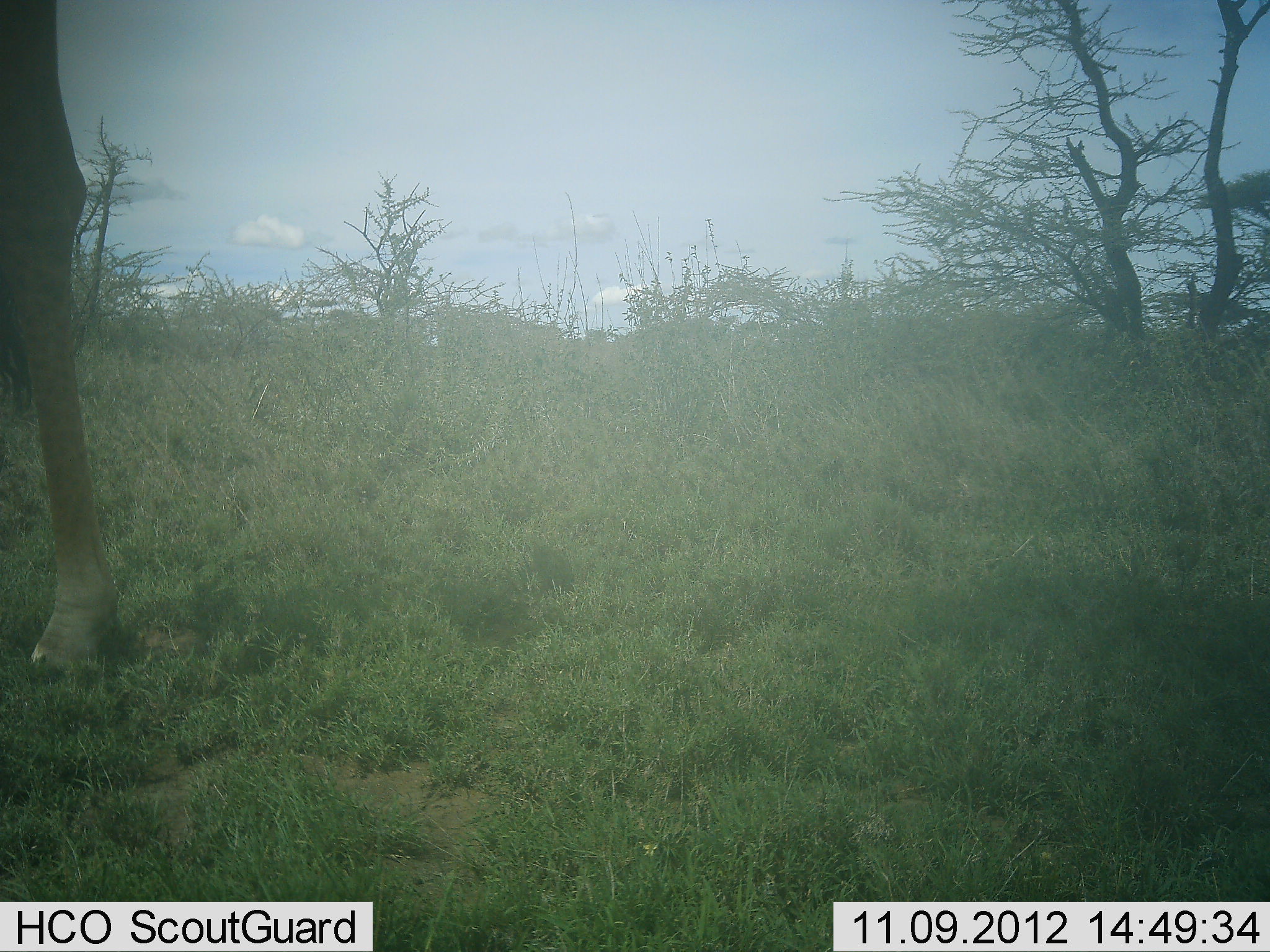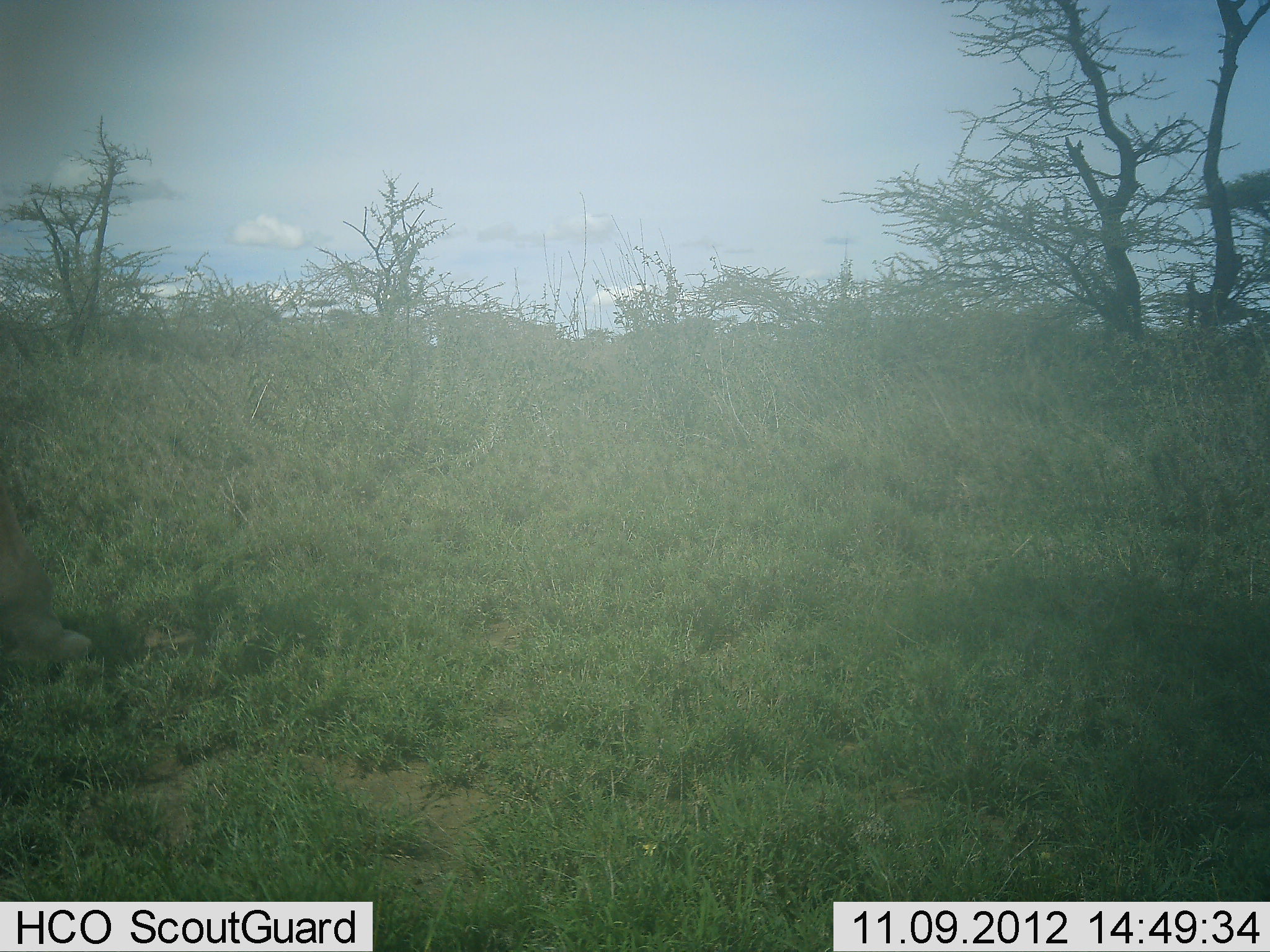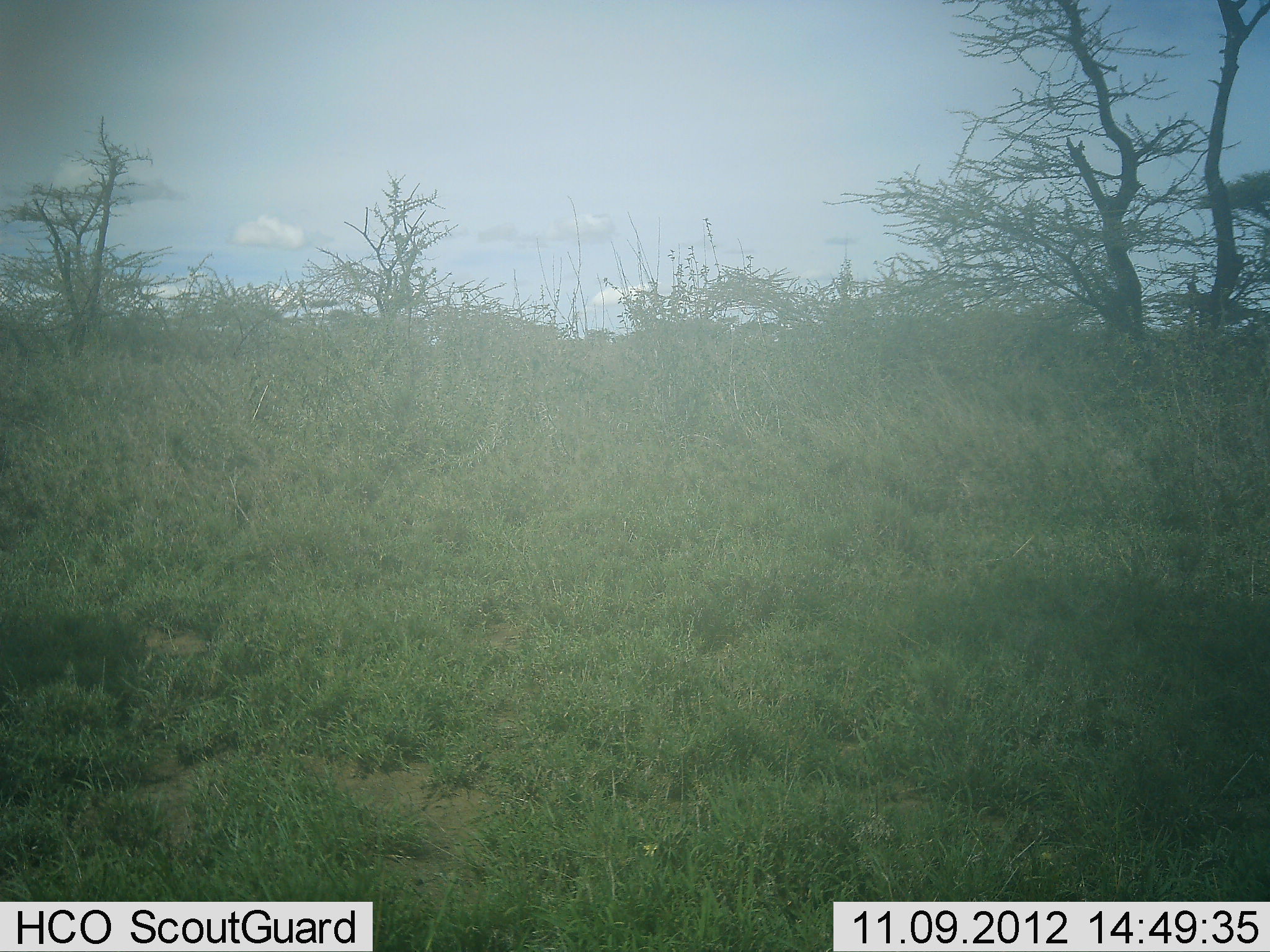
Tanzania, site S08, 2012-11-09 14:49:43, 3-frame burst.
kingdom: Animalia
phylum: Chordata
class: Mammalia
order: Artiodactyla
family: Giraffidae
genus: Giraffa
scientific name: Giraffa camelopardalis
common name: giraffe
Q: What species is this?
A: Giraffe (Giraffa camelopardalis).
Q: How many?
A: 1.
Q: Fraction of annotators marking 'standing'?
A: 20%.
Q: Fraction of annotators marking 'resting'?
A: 0%.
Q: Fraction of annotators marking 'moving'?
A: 80%.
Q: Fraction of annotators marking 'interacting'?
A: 0%.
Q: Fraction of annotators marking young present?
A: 0%.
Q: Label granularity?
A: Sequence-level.